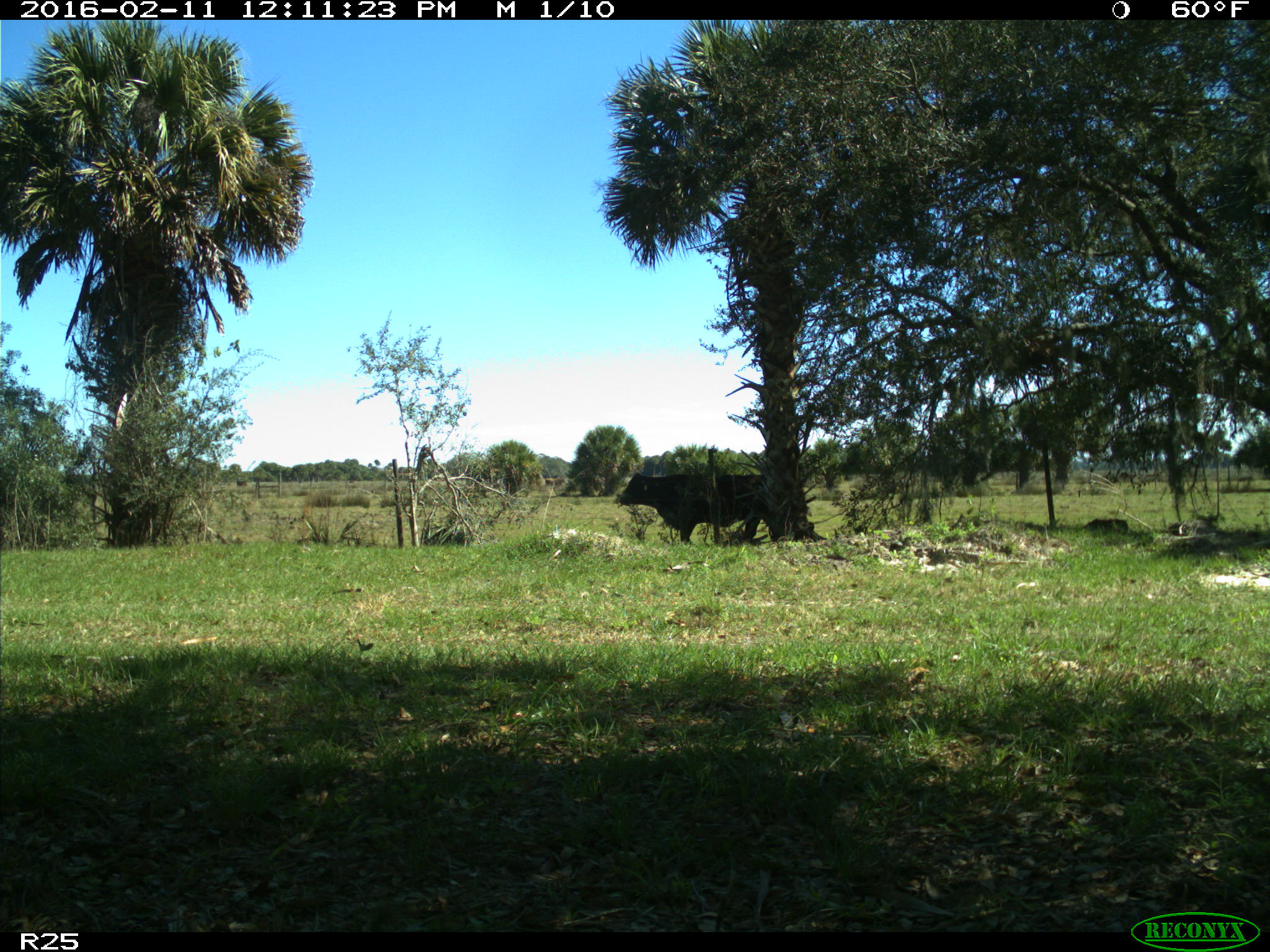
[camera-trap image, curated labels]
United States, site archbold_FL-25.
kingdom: Animalia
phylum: Chordata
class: Mammalia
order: Artiodactyla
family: Bovidae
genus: Bos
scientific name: Bos taurus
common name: domestic cow